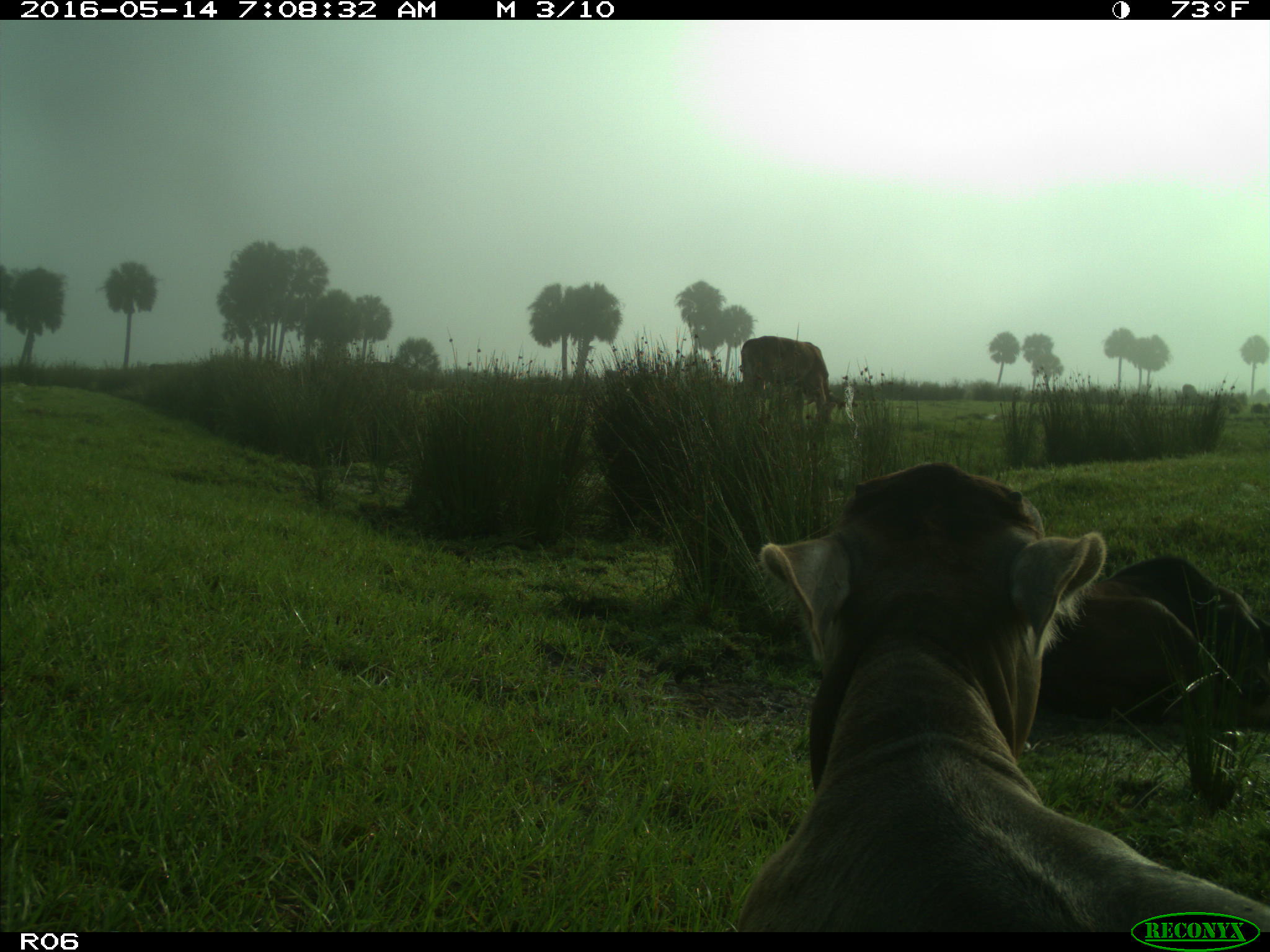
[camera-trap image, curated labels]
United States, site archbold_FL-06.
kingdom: Animalia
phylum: Chordata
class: Mammalia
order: Artiodactyla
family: Bovidae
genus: Bos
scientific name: Bos taurus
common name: domestic cow